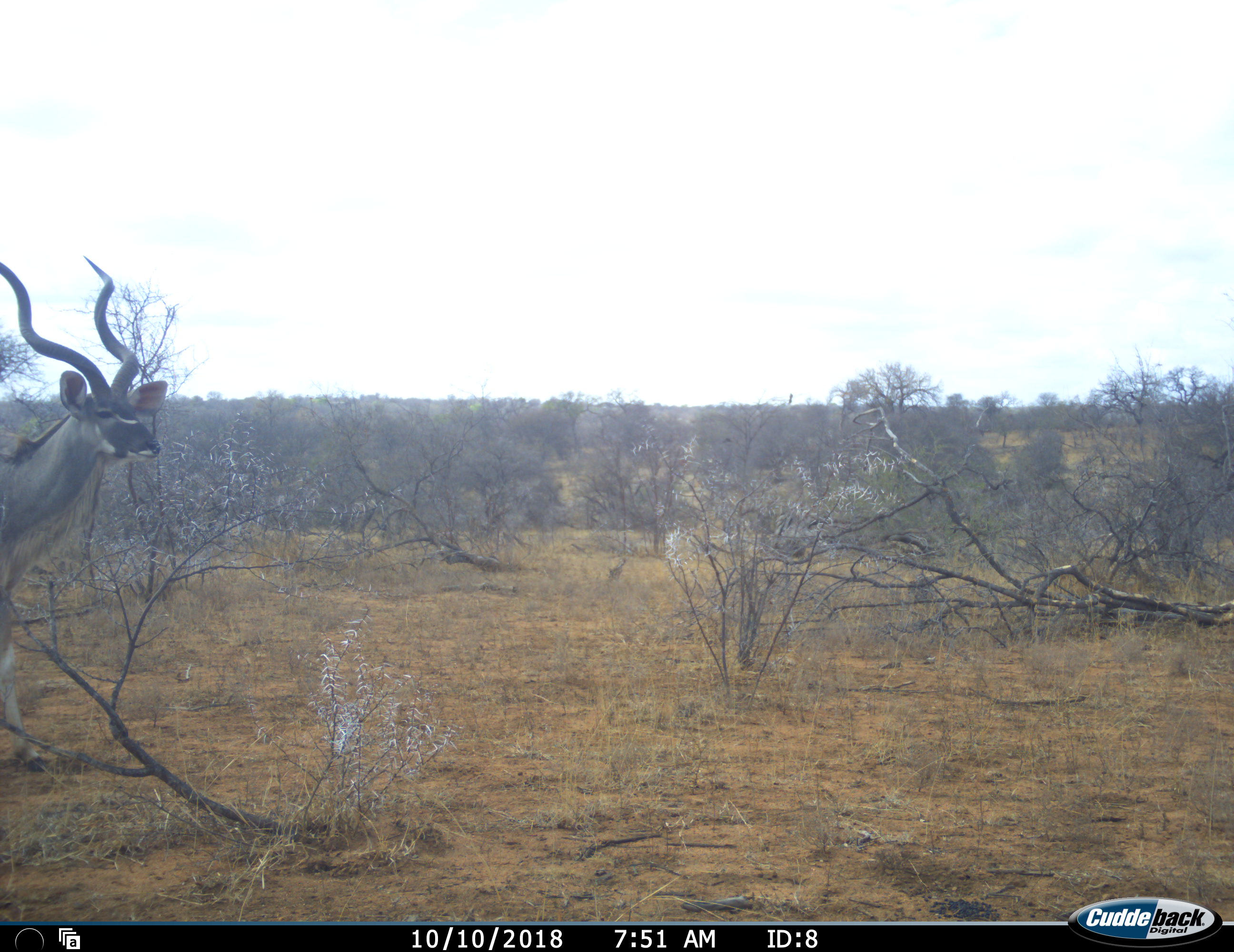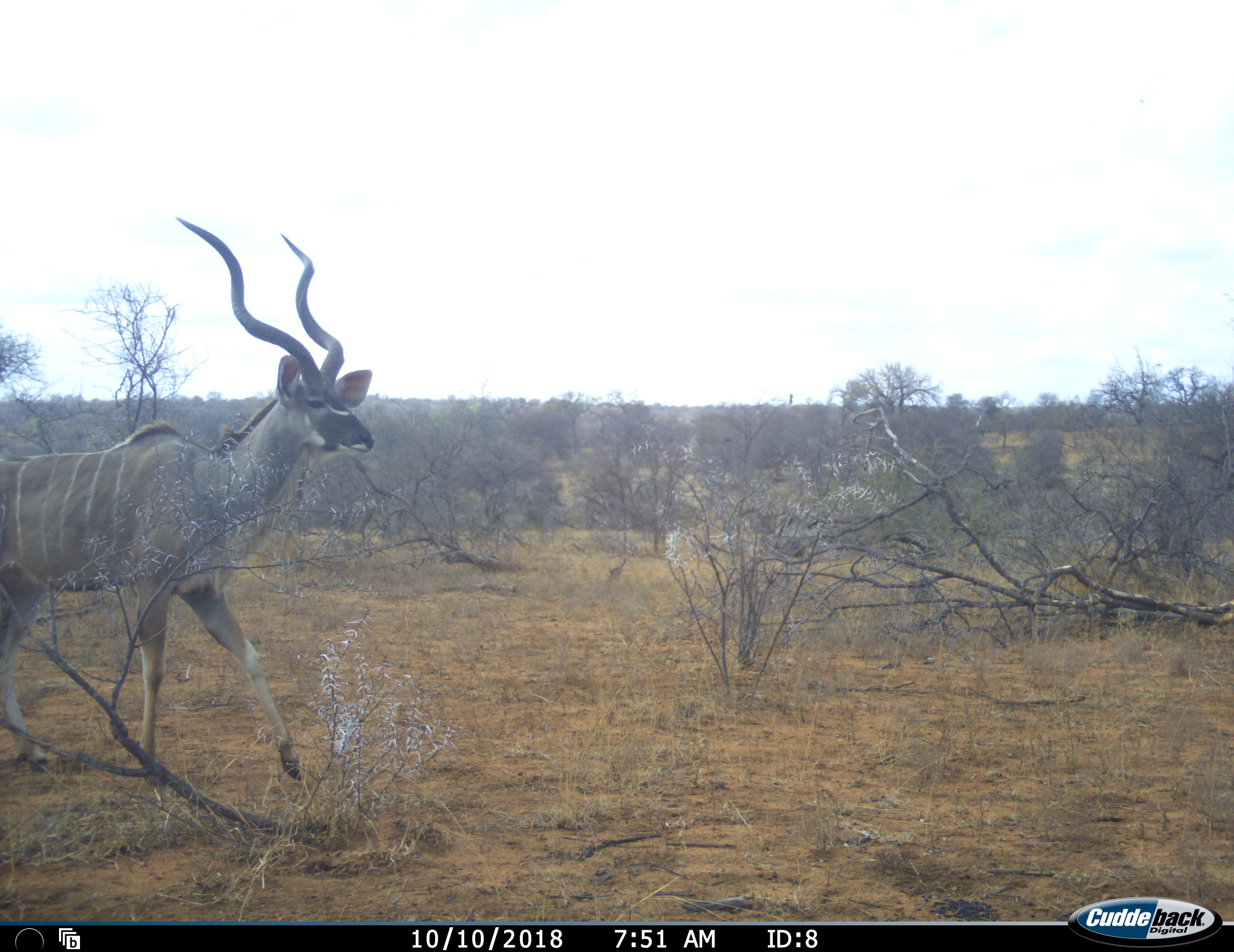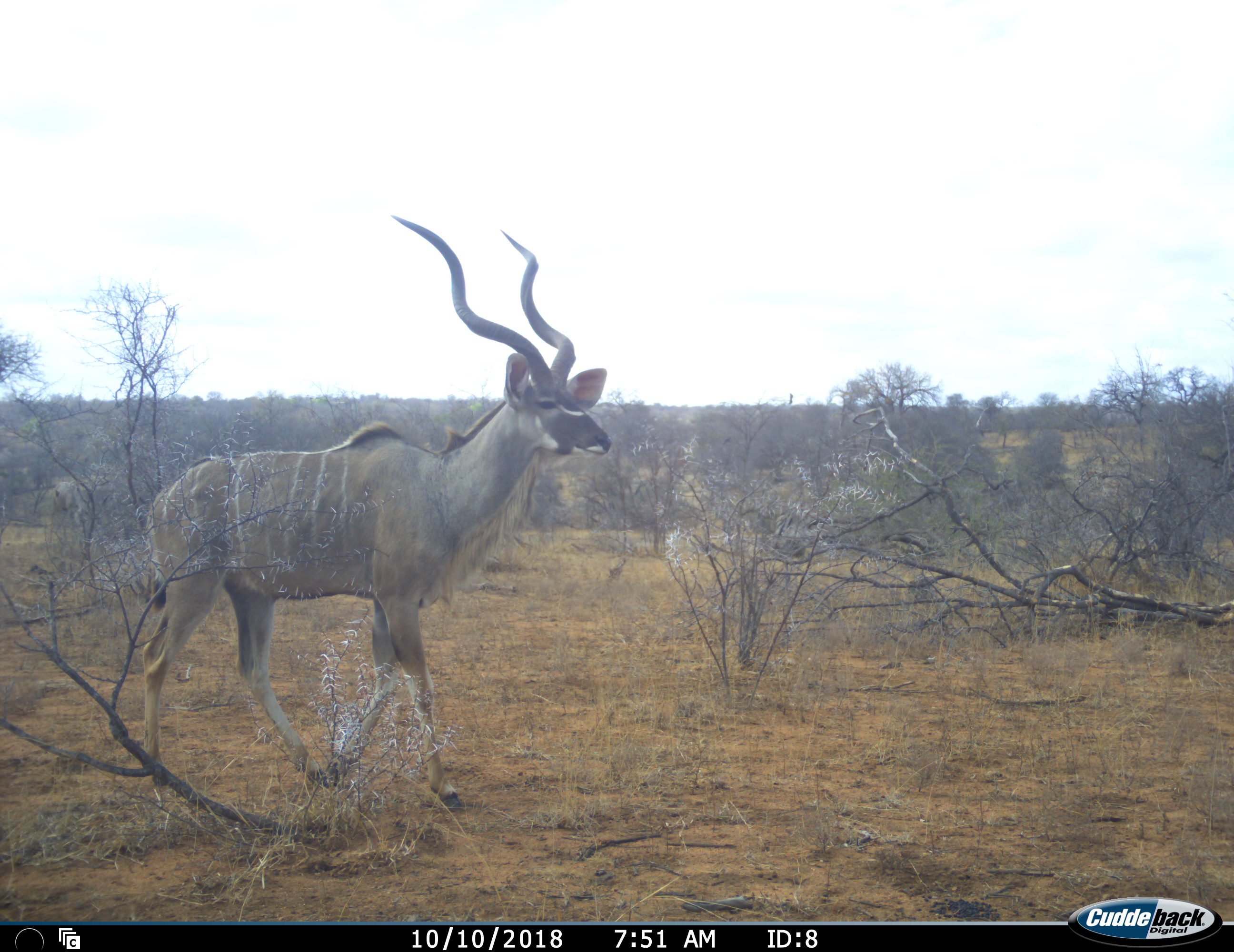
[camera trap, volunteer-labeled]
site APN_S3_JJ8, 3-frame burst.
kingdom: Animalia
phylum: Chordata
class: Mammalia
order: Artiodactyla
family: Bovidae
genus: Tragelaphus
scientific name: Tragelaphus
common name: kudu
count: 1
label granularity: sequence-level